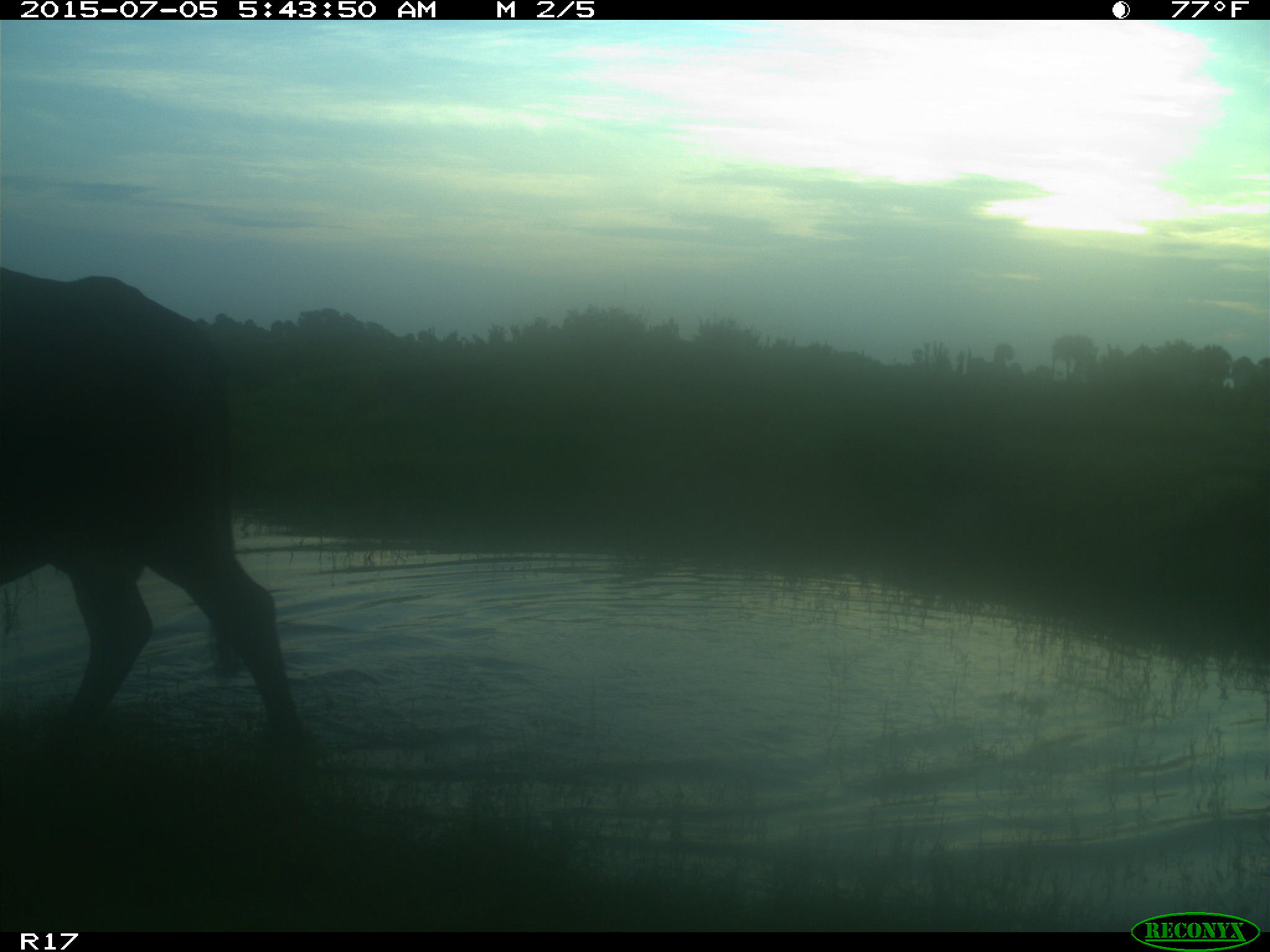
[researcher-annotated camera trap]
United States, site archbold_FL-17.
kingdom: Animalia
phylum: Chordata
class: Mammalia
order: Artiodactyla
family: Bovidae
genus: Bos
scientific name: Bos taurus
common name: domestic cow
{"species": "Bos taurus (domestic cow)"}